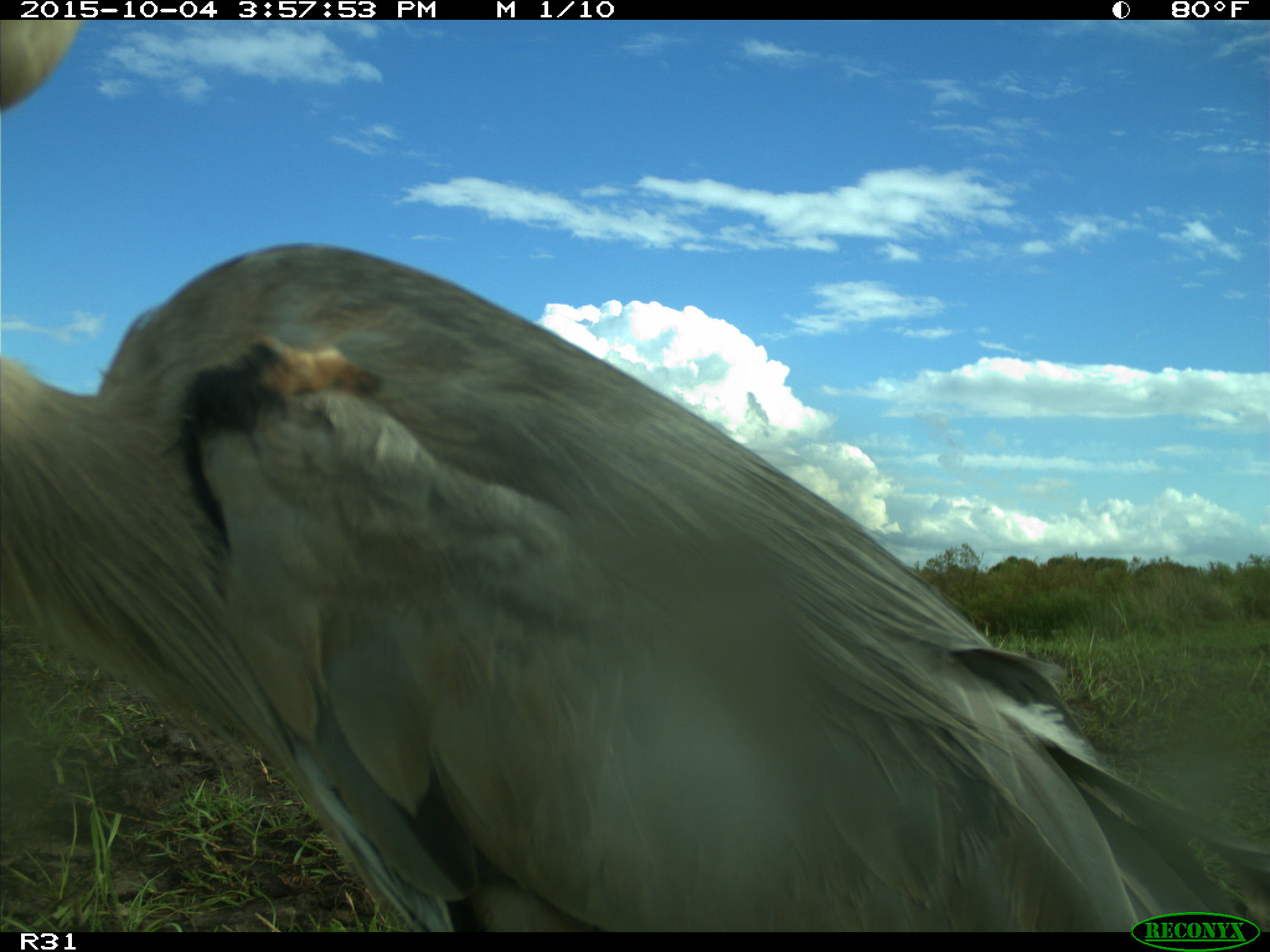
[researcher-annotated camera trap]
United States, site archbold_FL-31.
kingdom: Animalia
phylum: Chordata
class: Aves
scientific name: Aves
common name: birds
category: unidentified bird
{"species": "unidentified bird (birds) (Aves)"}